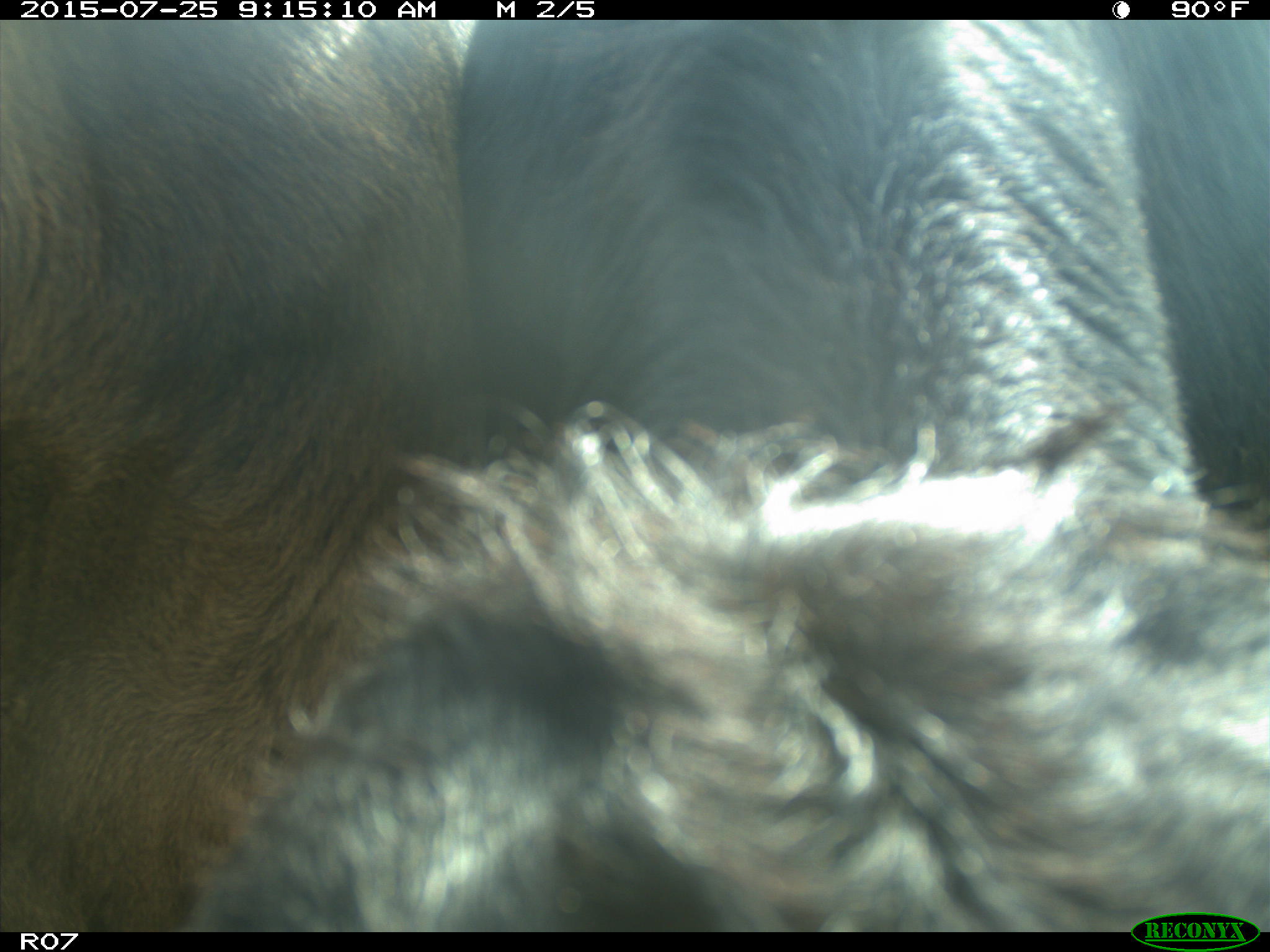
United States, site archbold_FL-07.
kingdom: Animalia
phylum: Chordata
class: Mammalia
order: Artiodactyla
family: Bovidae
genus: Bos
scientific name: Bos taurus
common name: domestic cow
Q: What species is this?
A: Bos taurus (domestic cow).